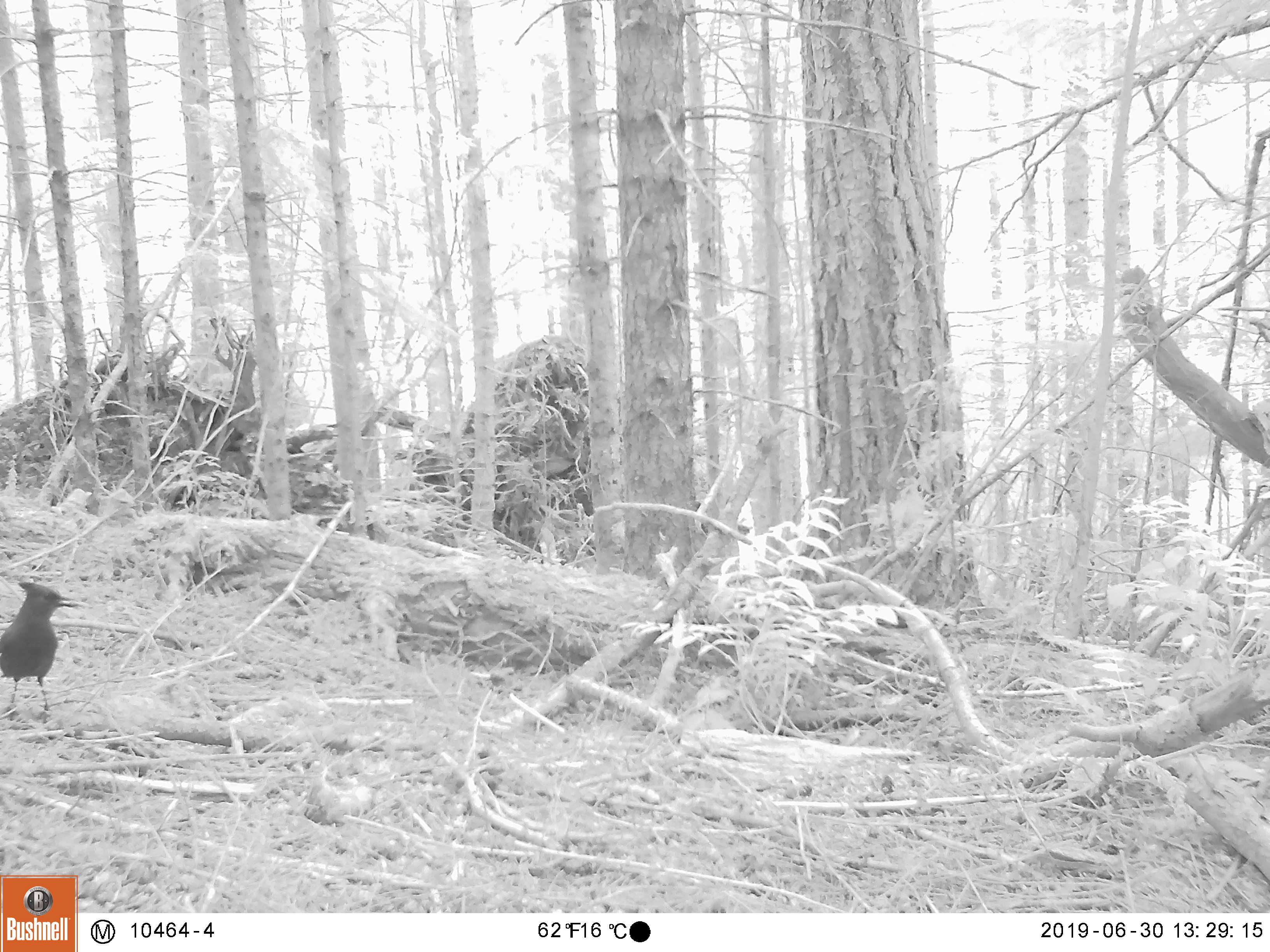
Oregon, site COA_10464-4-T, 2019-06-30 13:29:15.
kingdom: Animalia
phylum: Chordata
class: Aves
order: Passeriformes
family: Corvidae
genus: Cyanocitta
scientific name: Cyanocitta stelleri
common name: steller's jay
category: stellers jay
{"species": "stellers jay (steller's jay) (Cyanocitta stelleri)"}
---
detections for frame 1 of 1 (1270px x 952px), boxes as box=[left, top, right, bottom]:
stellers jay: box=[0, 576, 79, 718]